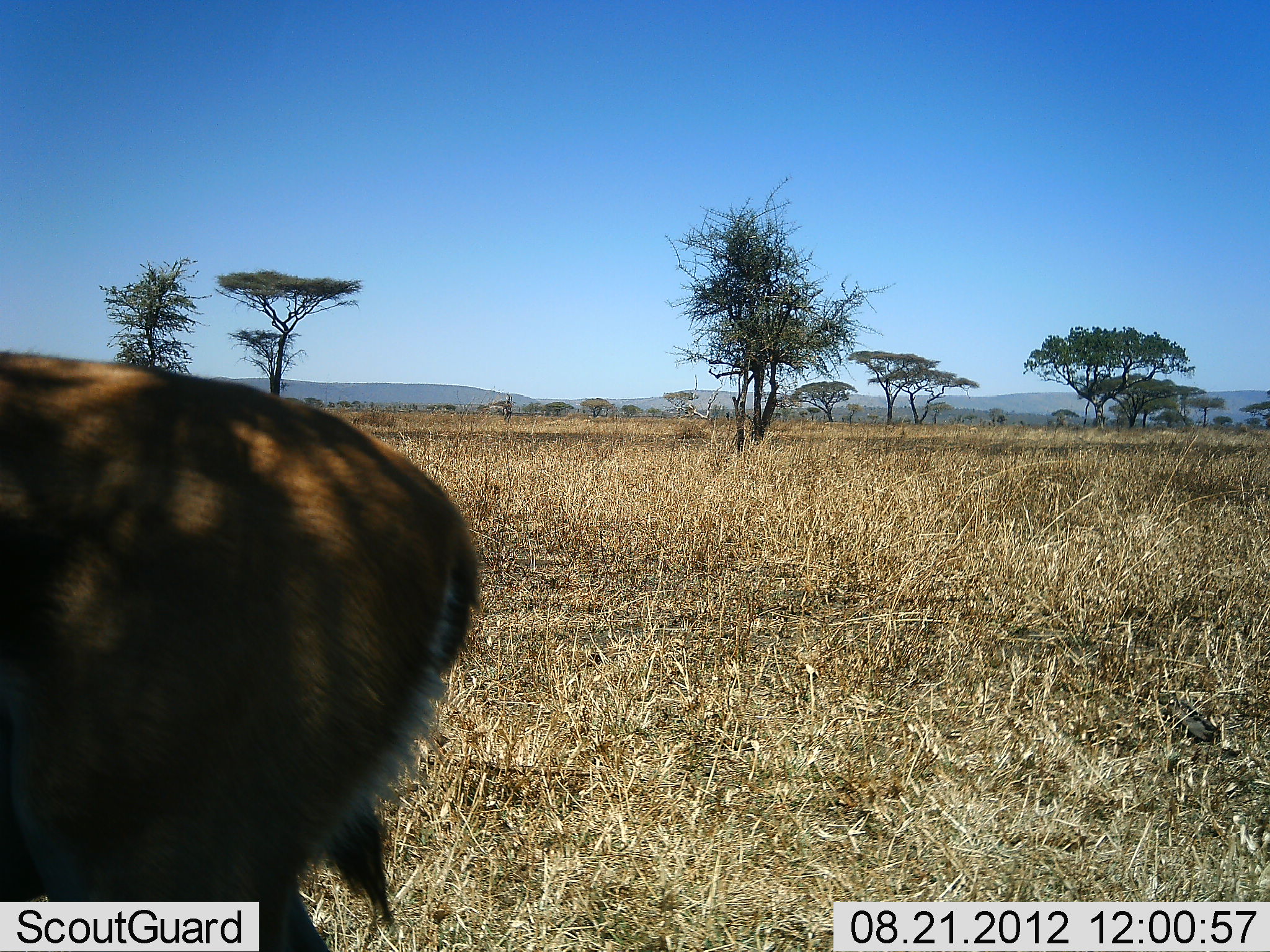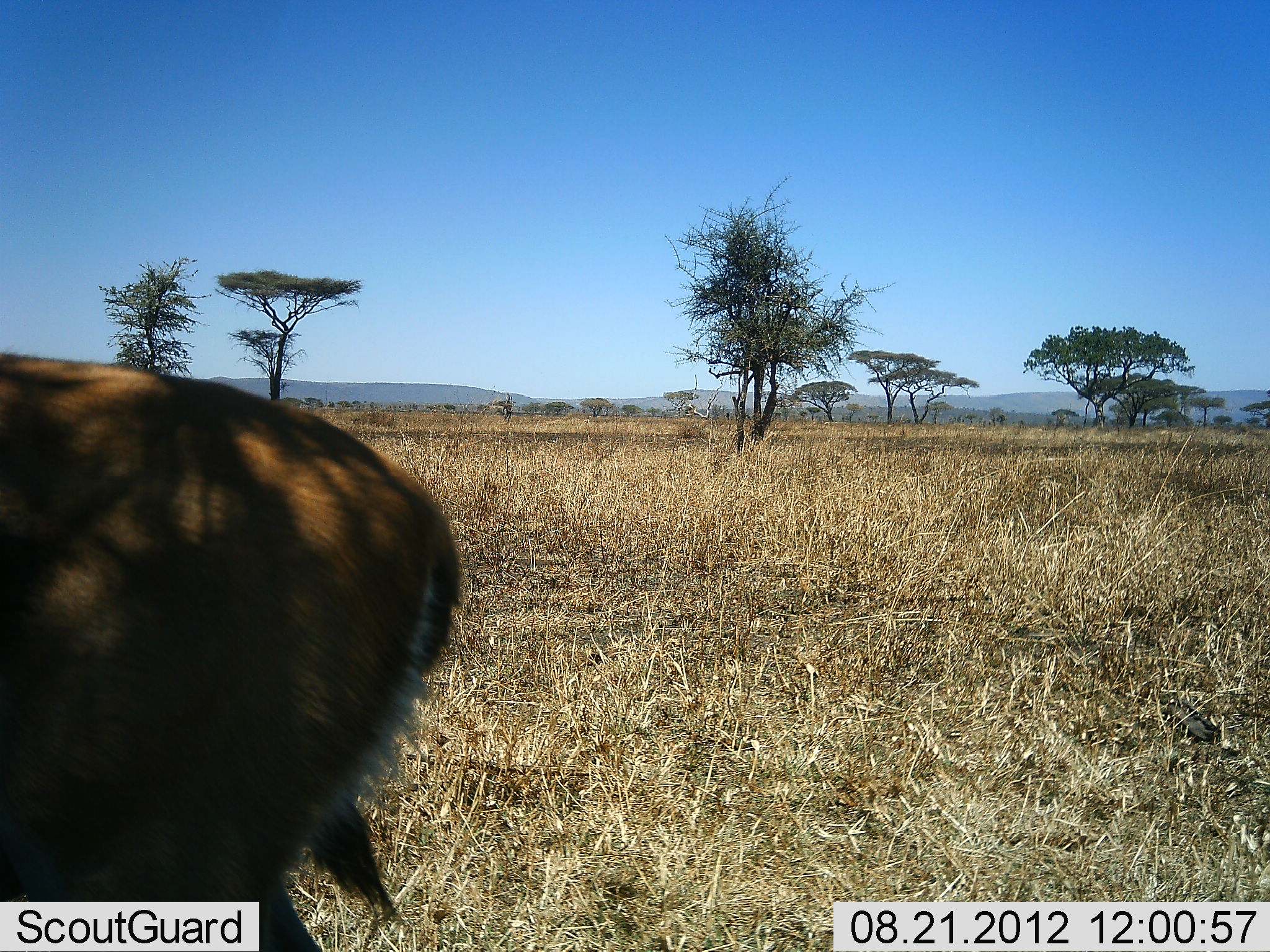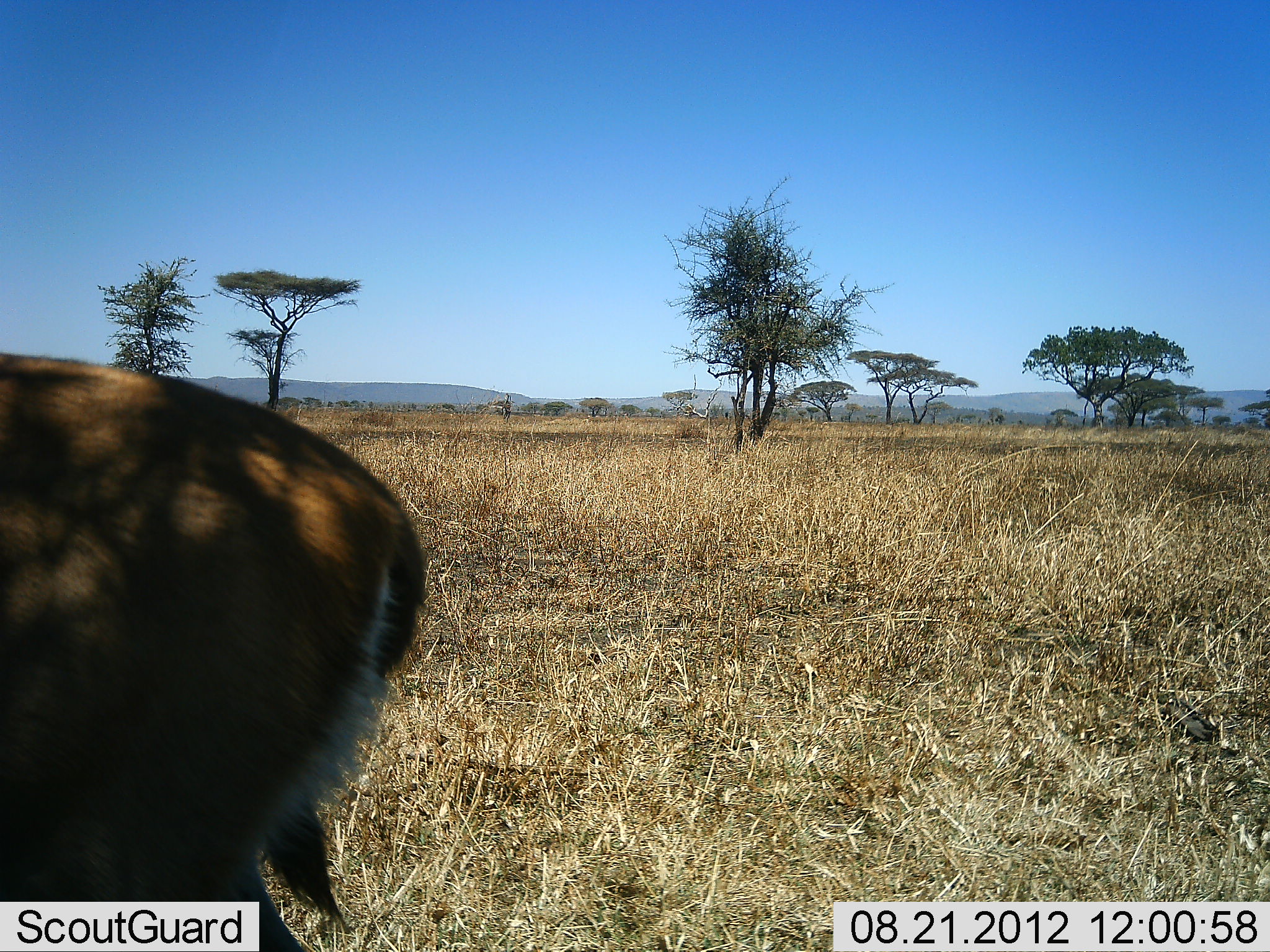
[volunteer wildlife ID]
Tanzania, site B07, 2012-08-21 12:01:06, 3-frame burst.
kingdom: Animalia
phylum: Chordata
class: Mammalia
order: Artiodactyla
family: Bovidae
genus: Eudorcas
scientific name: Eudorcas thomsonii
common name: thomson's gazelle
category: gazellethomsons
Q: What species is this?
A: Gazellethomsons (thomson's gazelle) (Eudorcas thomsonii).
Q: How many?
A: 1.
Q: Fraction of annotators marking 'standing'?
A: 100%.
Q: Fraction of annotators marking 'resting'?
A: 0%.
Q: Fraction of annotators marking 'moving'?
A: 0%.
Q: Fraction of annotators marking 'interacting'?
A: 0%.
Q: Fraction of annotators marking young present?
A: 0%.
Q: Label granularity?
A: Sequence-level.